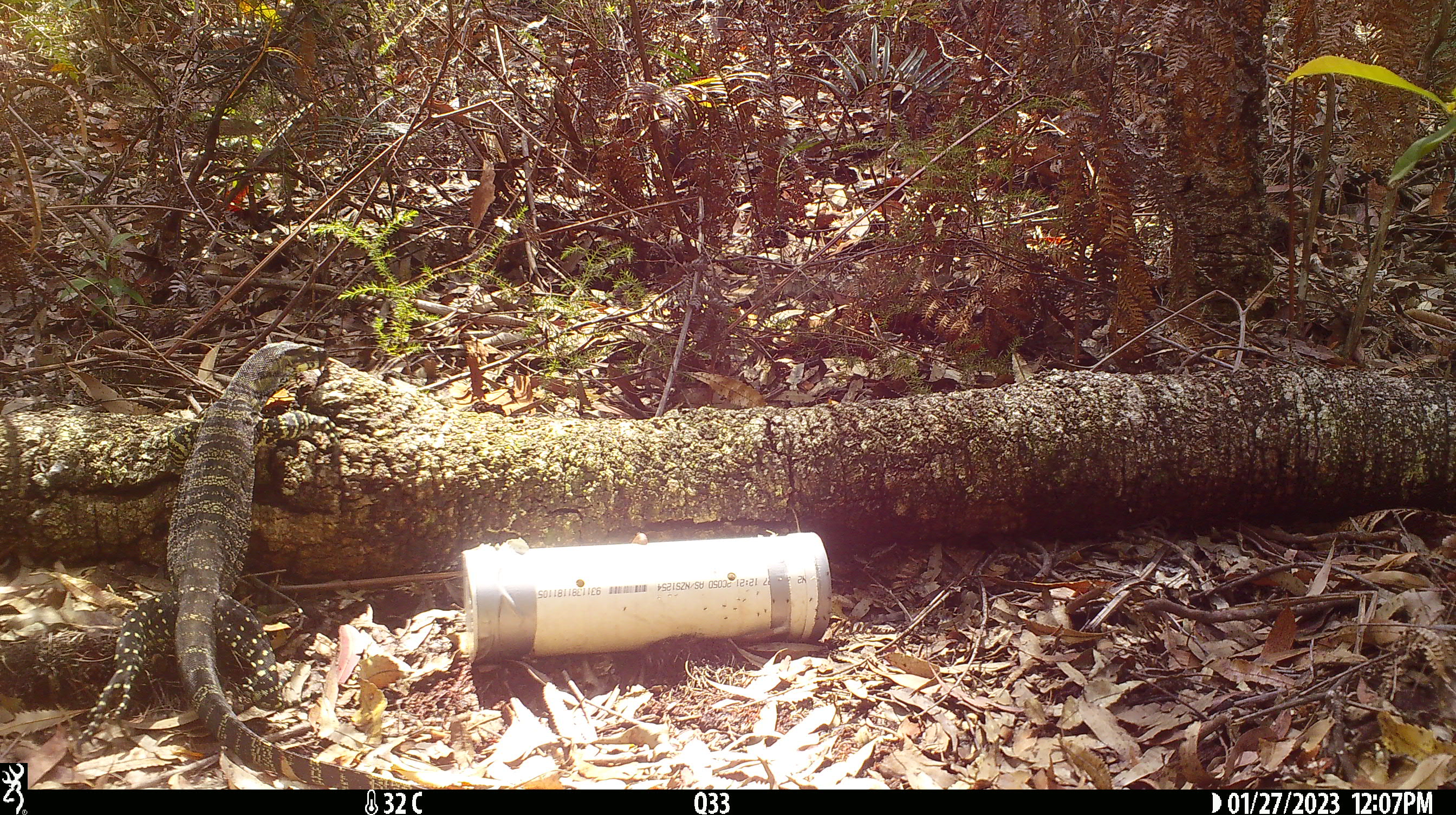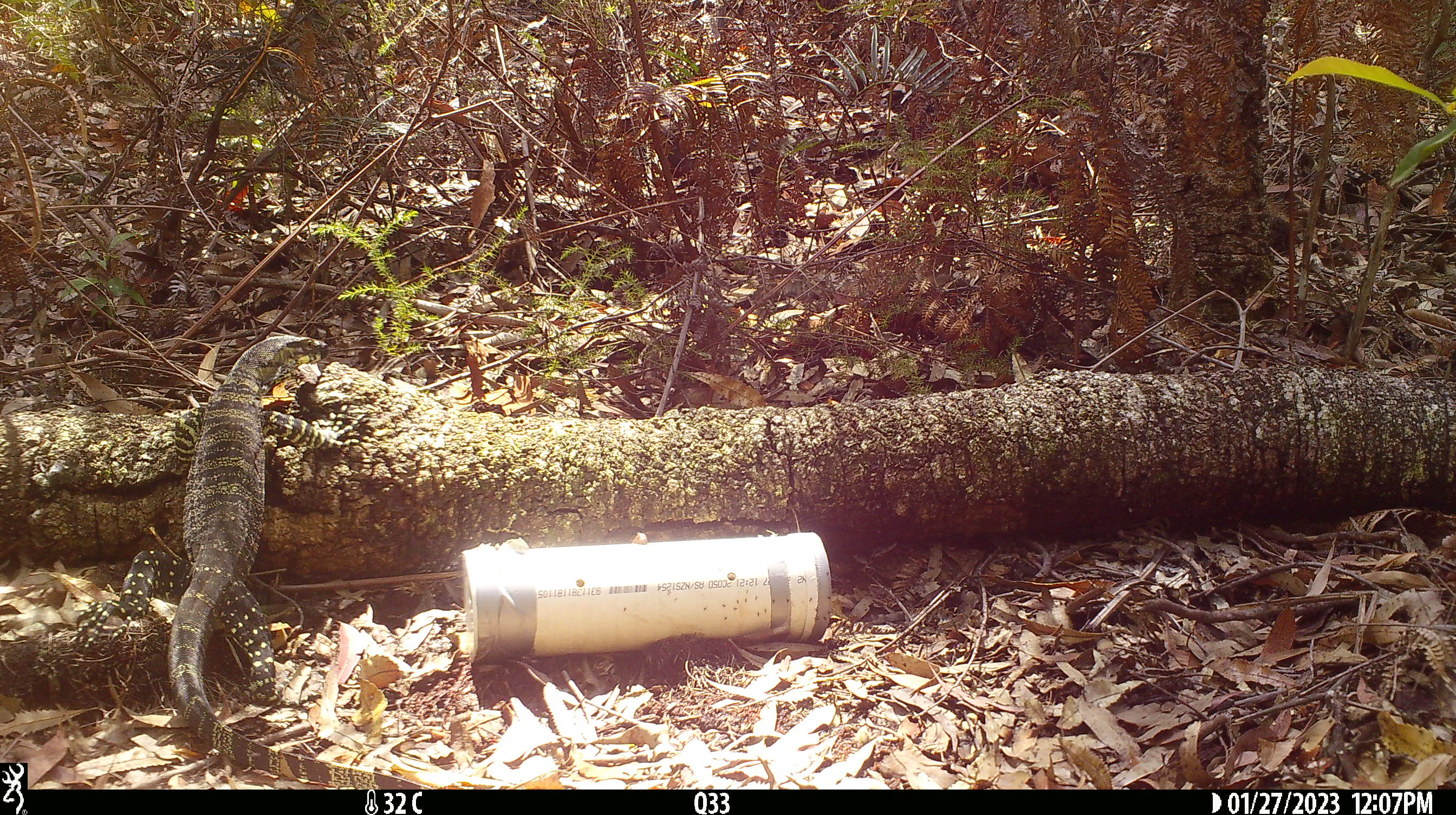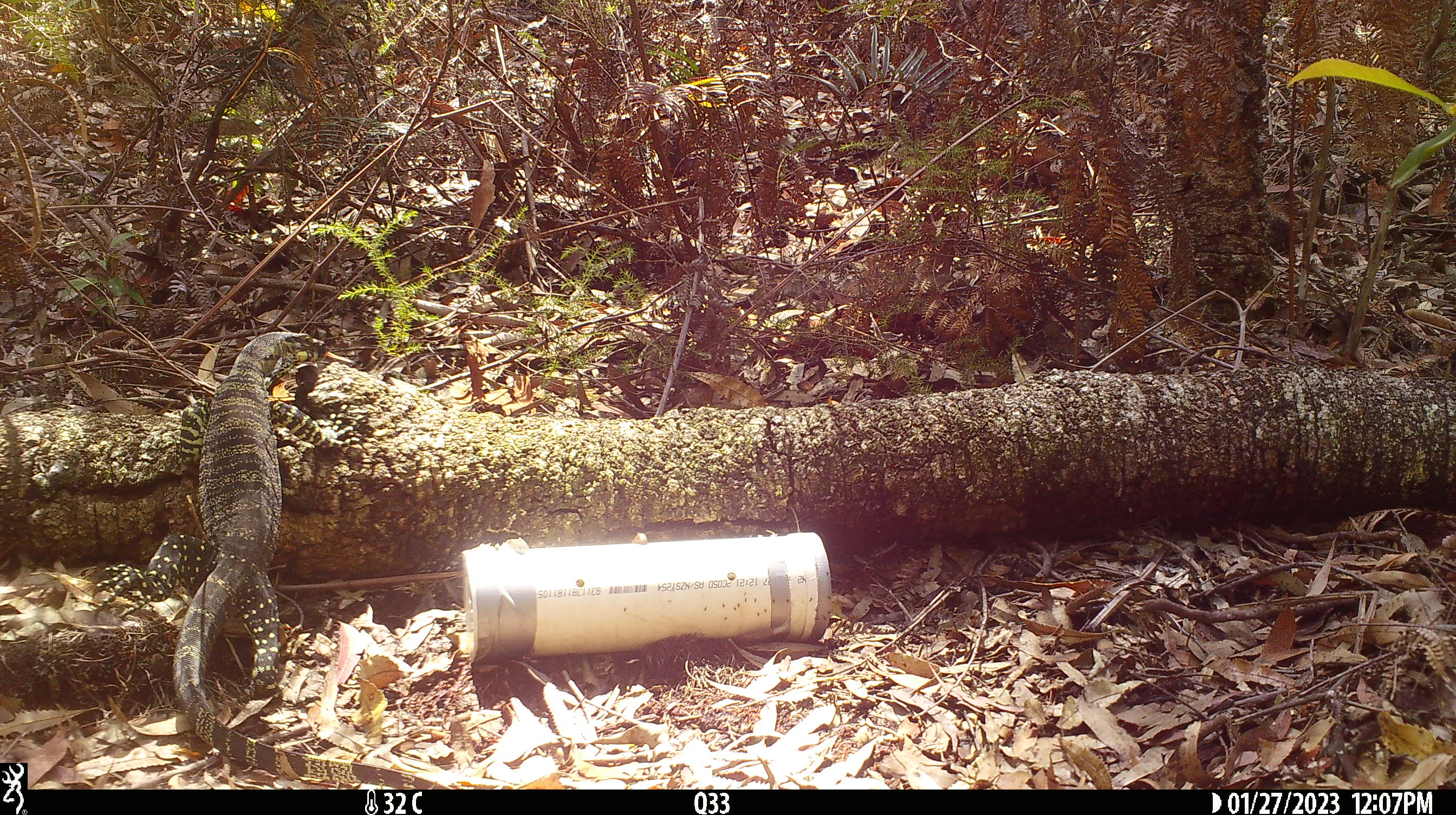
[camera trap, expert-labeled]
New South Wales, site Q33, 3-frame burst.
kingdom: Animalia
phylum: Chordata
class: Reptilia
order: Squamata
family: Varanidae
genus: Varanus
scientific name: Varanus varius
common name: lace monitor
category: goanna